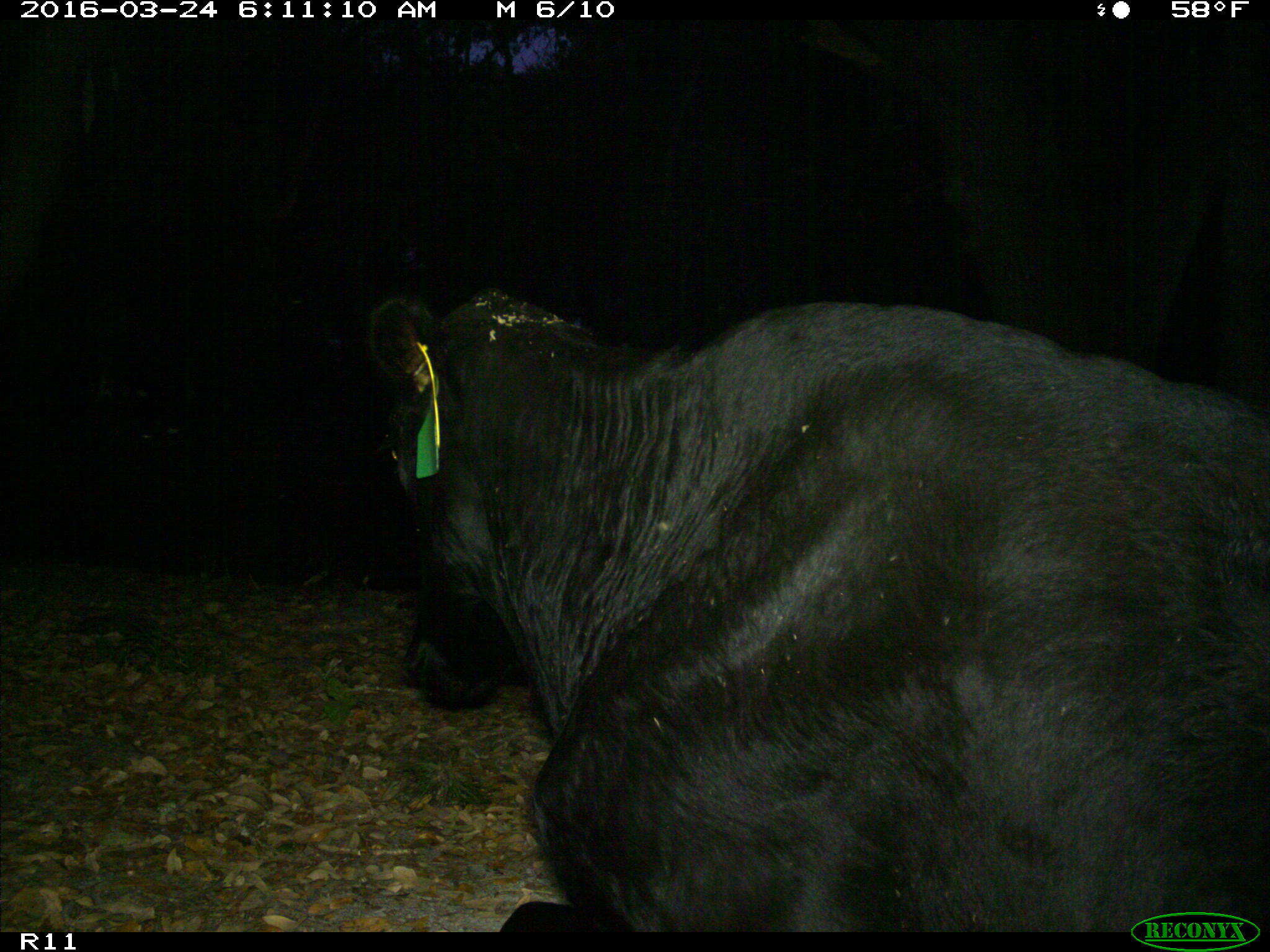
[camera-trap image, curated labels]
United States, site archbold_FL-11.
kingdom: Animalia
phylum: Chordata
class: Mammalia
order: Artiodactyla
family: Bovidae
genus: Bos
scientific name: Bos taurus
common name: domestic cow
Bos taurus (domestic cow).